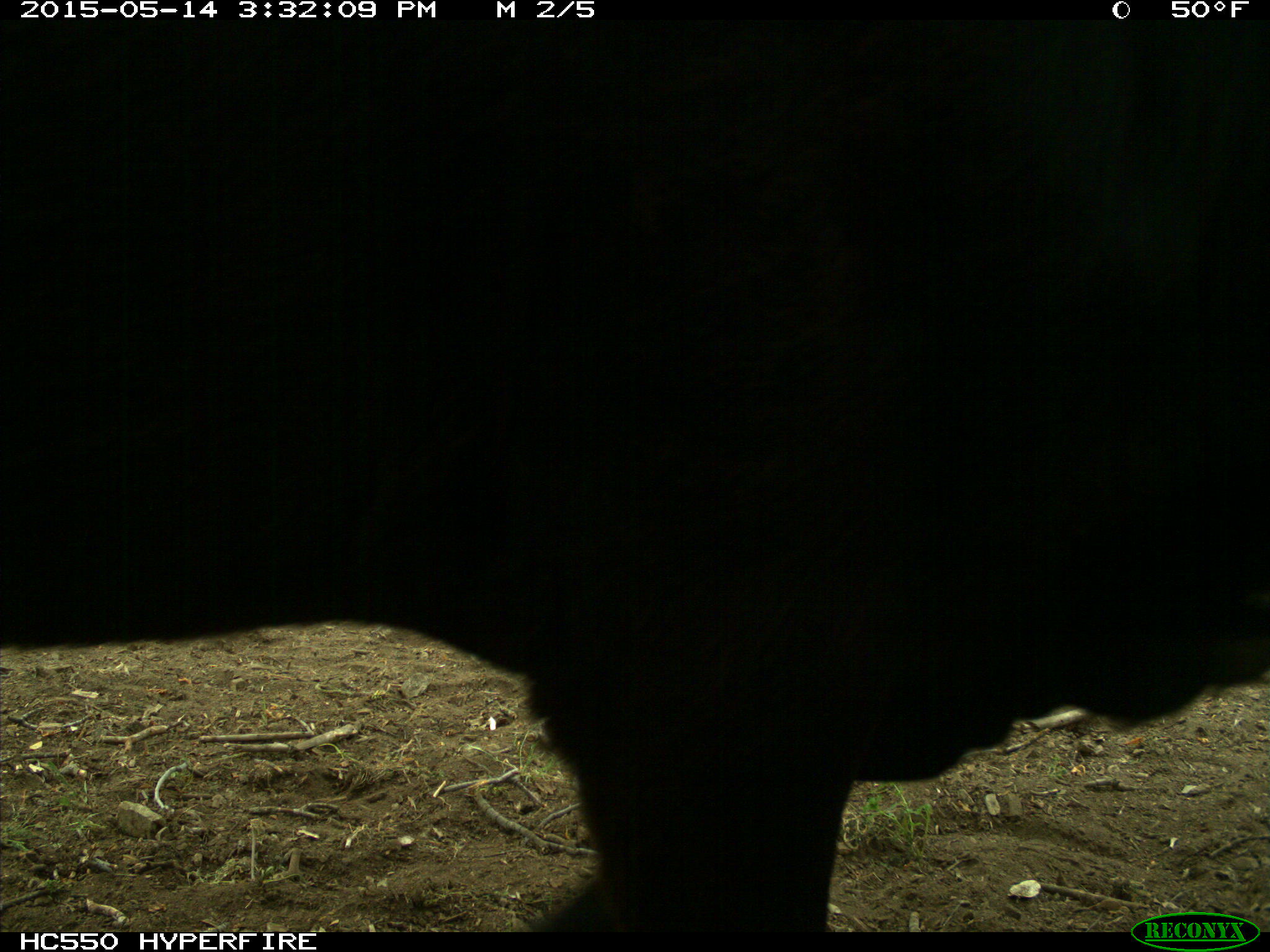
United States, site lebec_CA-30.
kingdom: Animalia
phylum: Chordata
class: Mammalia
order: Artiodactyla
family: Bovidae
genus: Bos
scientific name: Bos taurus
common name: domestic cow